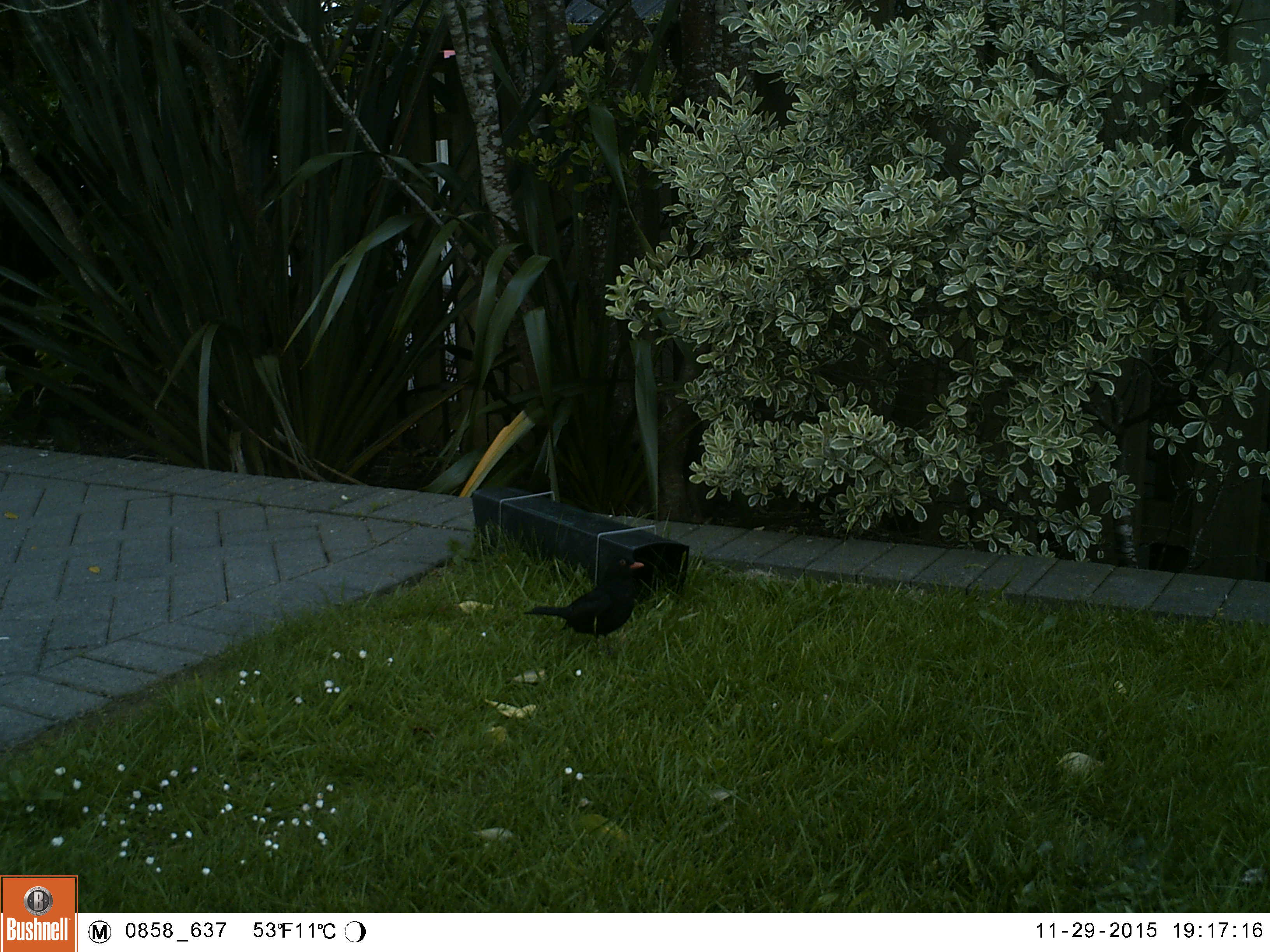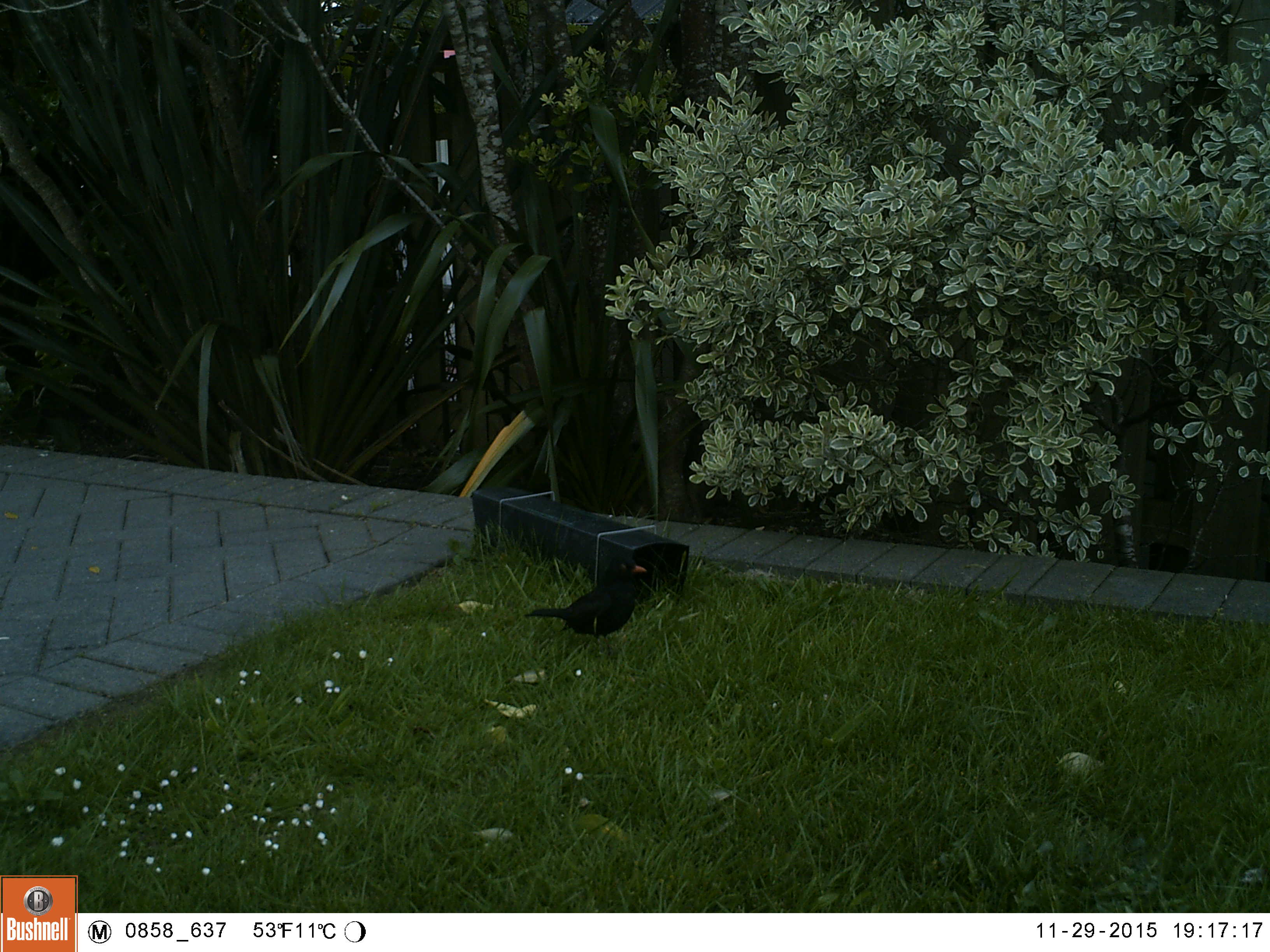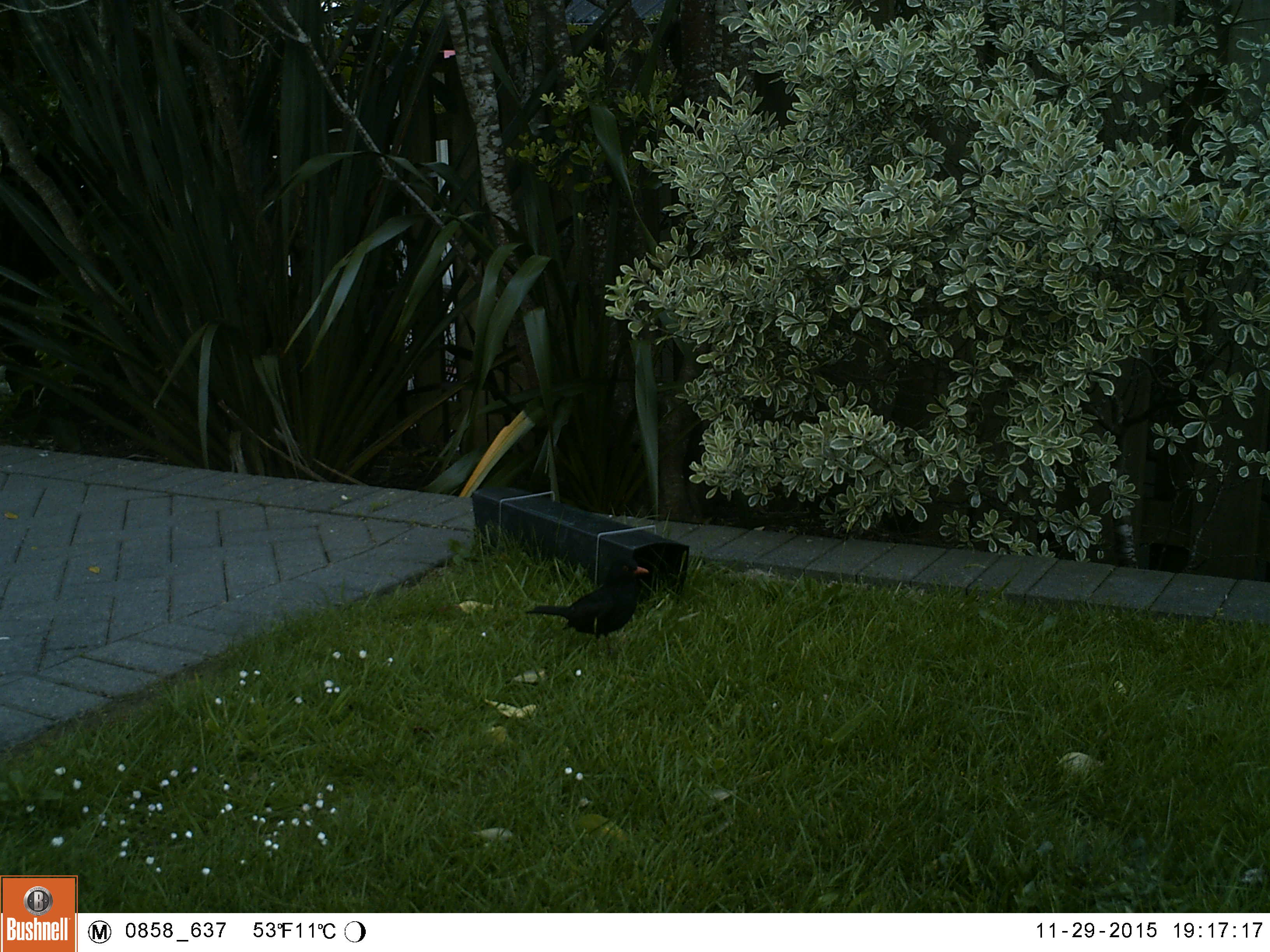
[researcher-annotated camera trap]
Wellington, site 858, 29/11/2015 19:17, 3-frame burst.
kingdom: Animalia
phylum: Chordata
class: Aves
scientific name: Aves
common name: bird